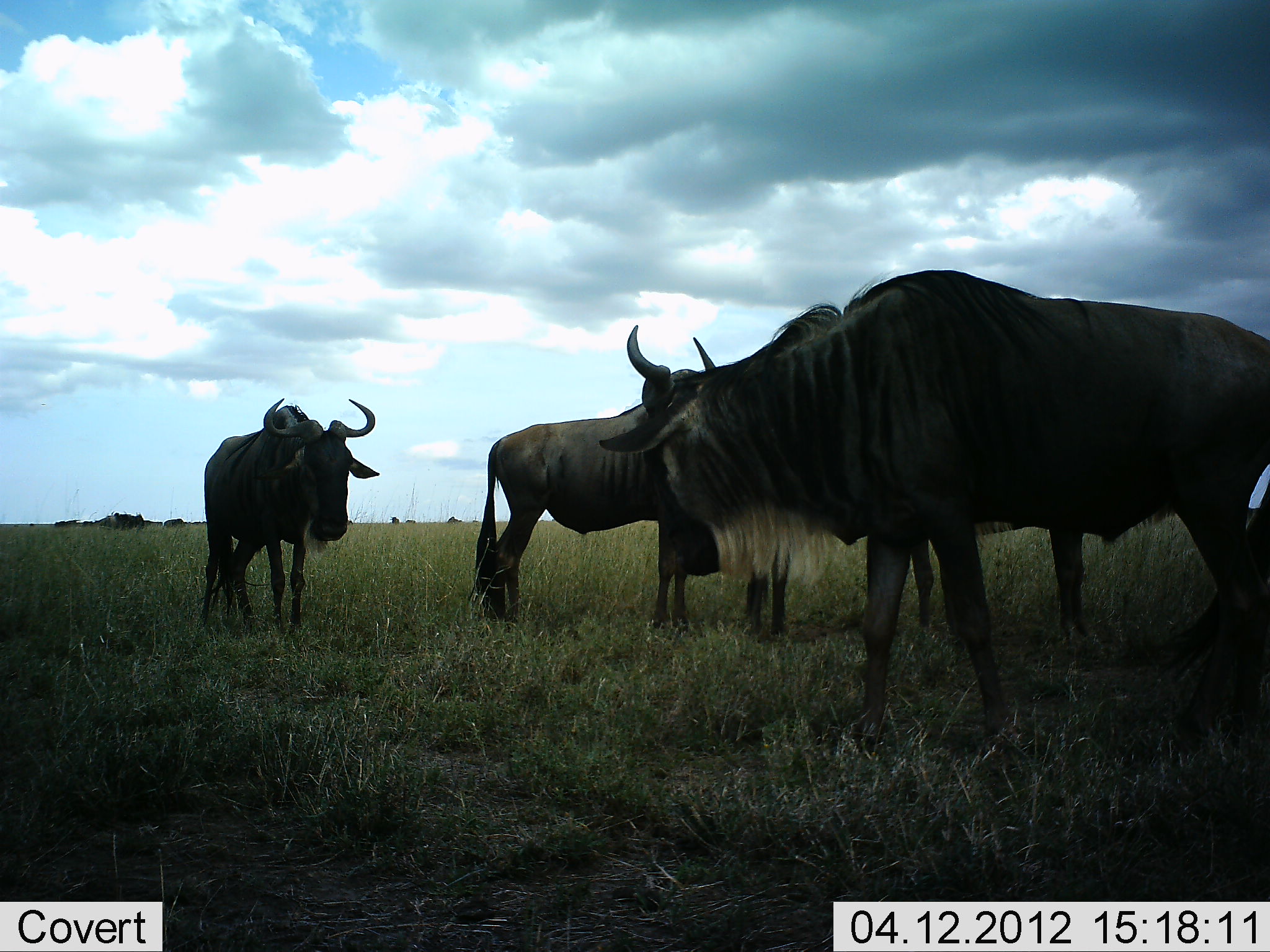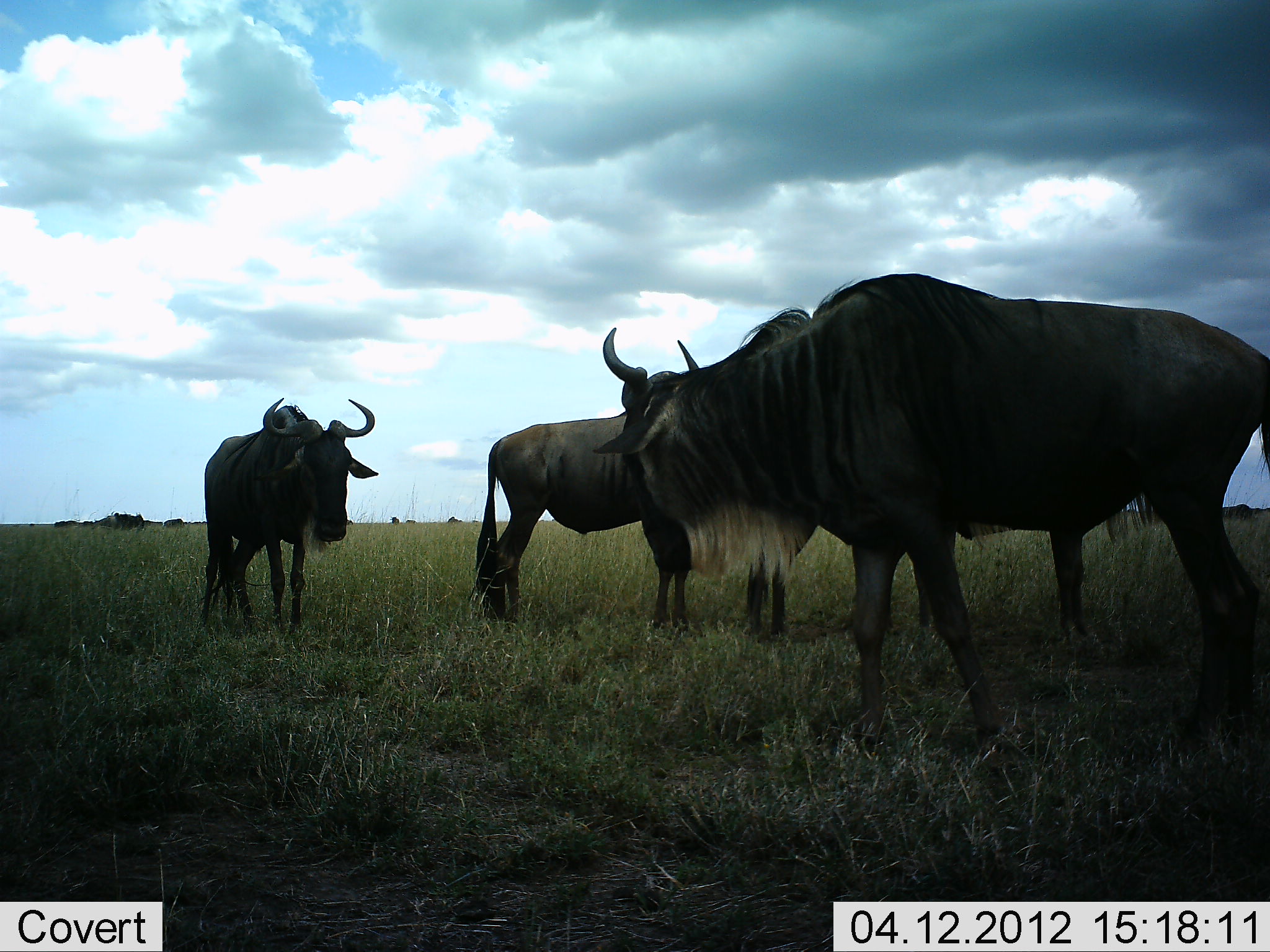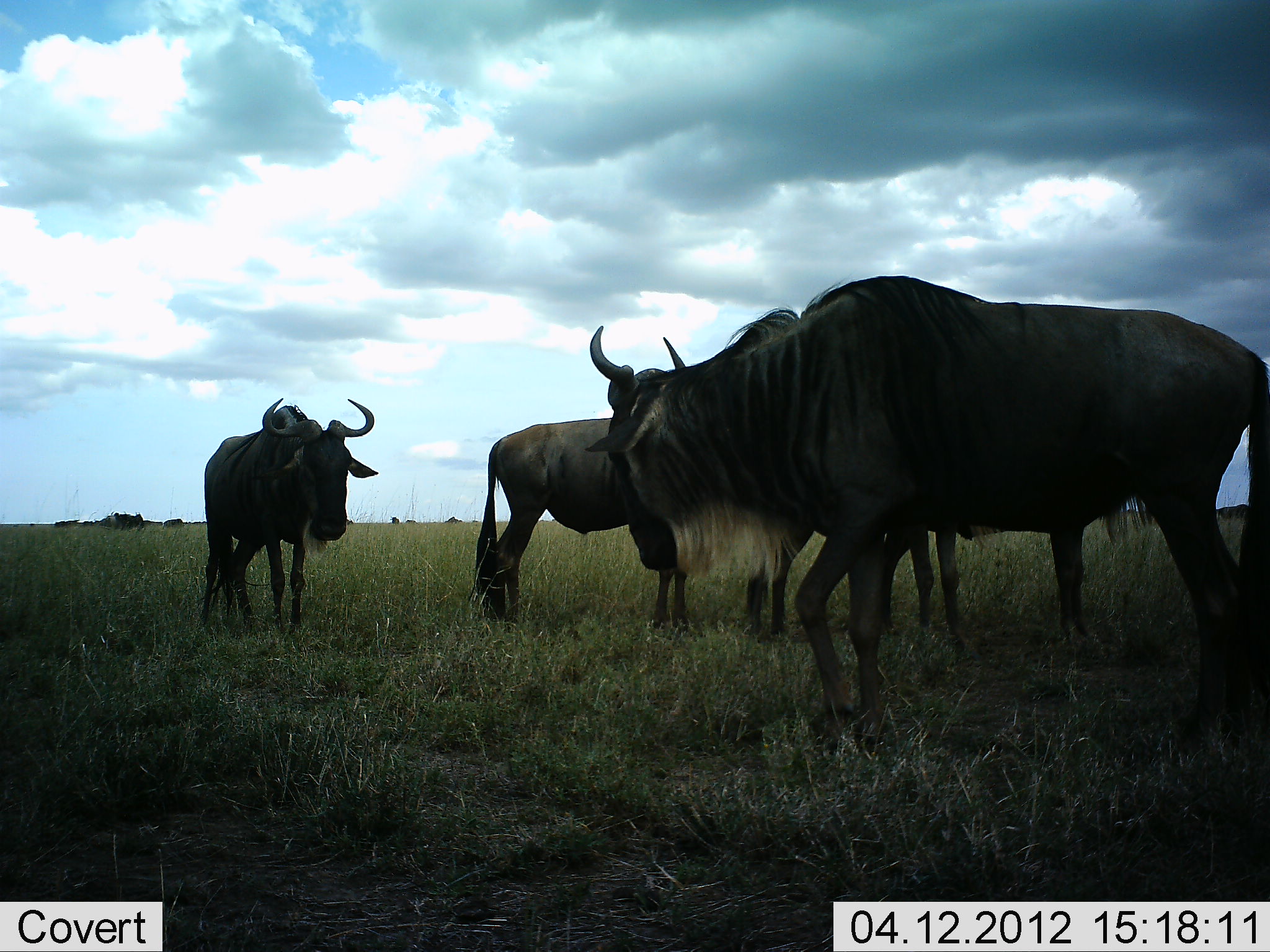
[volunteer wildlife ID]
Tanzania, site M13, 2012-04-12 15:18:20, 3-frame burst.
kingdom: Animalia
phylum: Chordata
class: Mammalia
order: Artiodactyla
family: Bovidae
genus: Connochaetes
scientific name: Connochaetes taurinus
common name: blue wildebeest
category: wildebeest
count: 4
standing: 96%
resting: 0%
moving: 35%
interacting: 4%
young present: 0%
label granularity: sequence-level